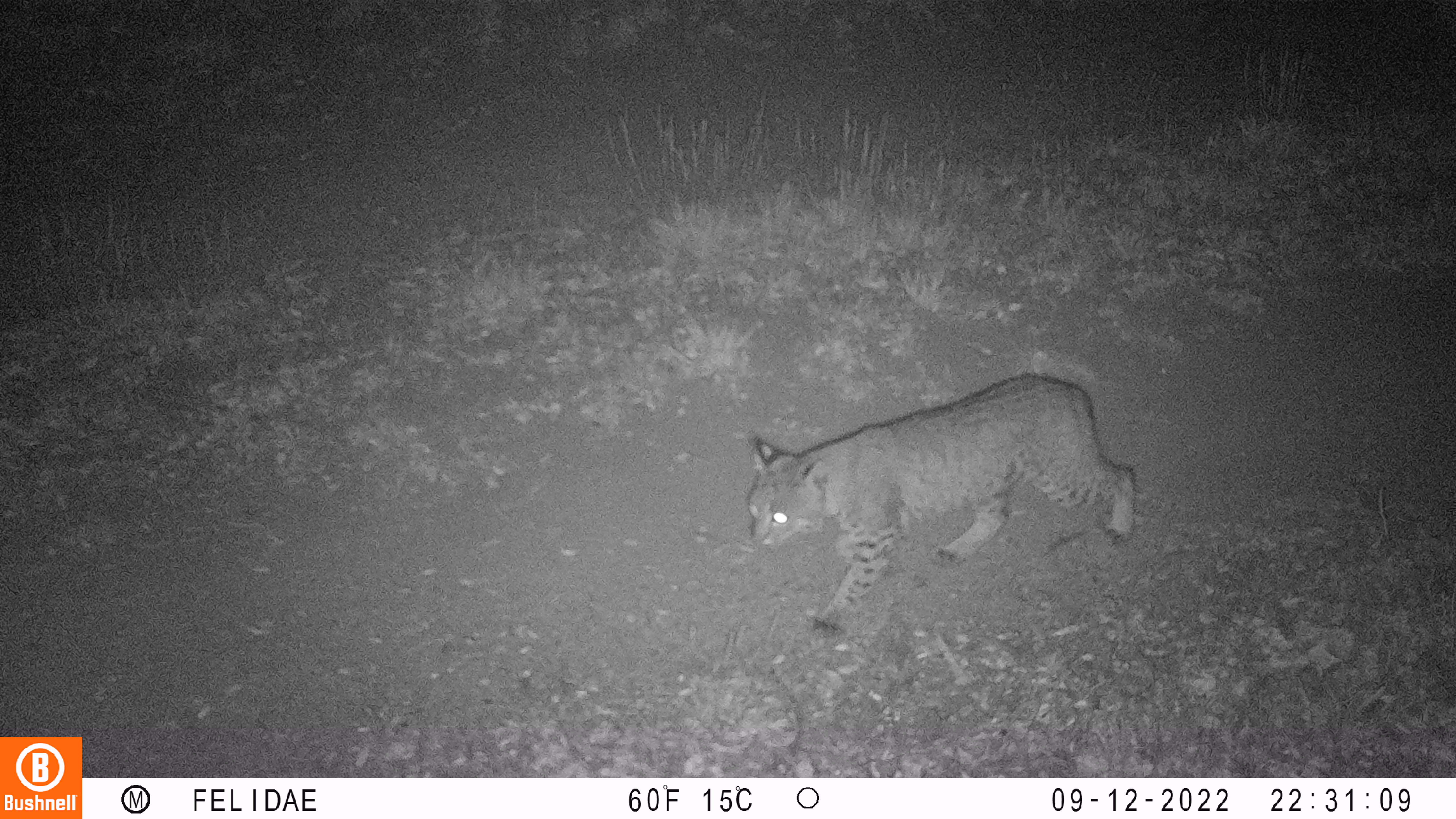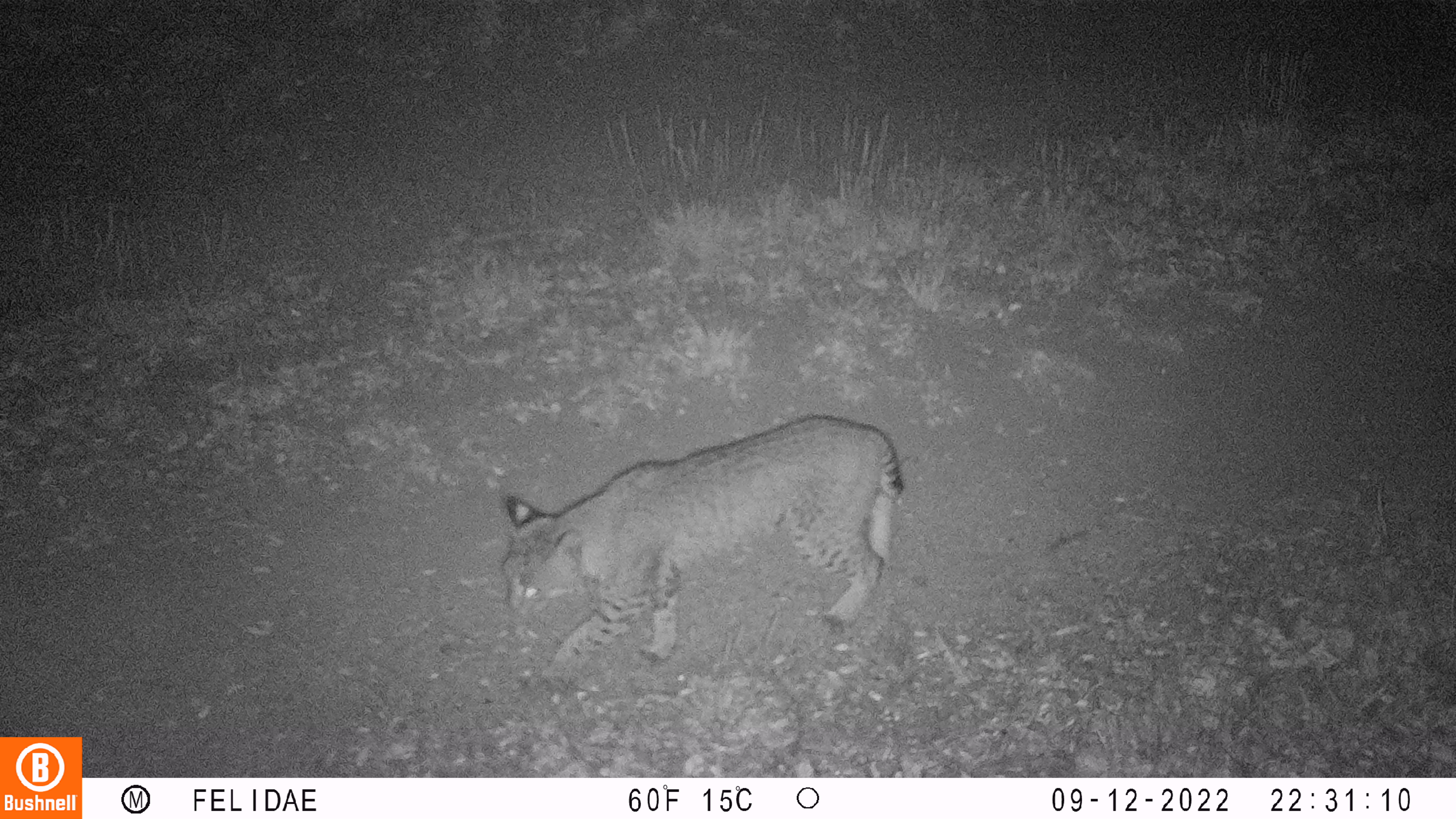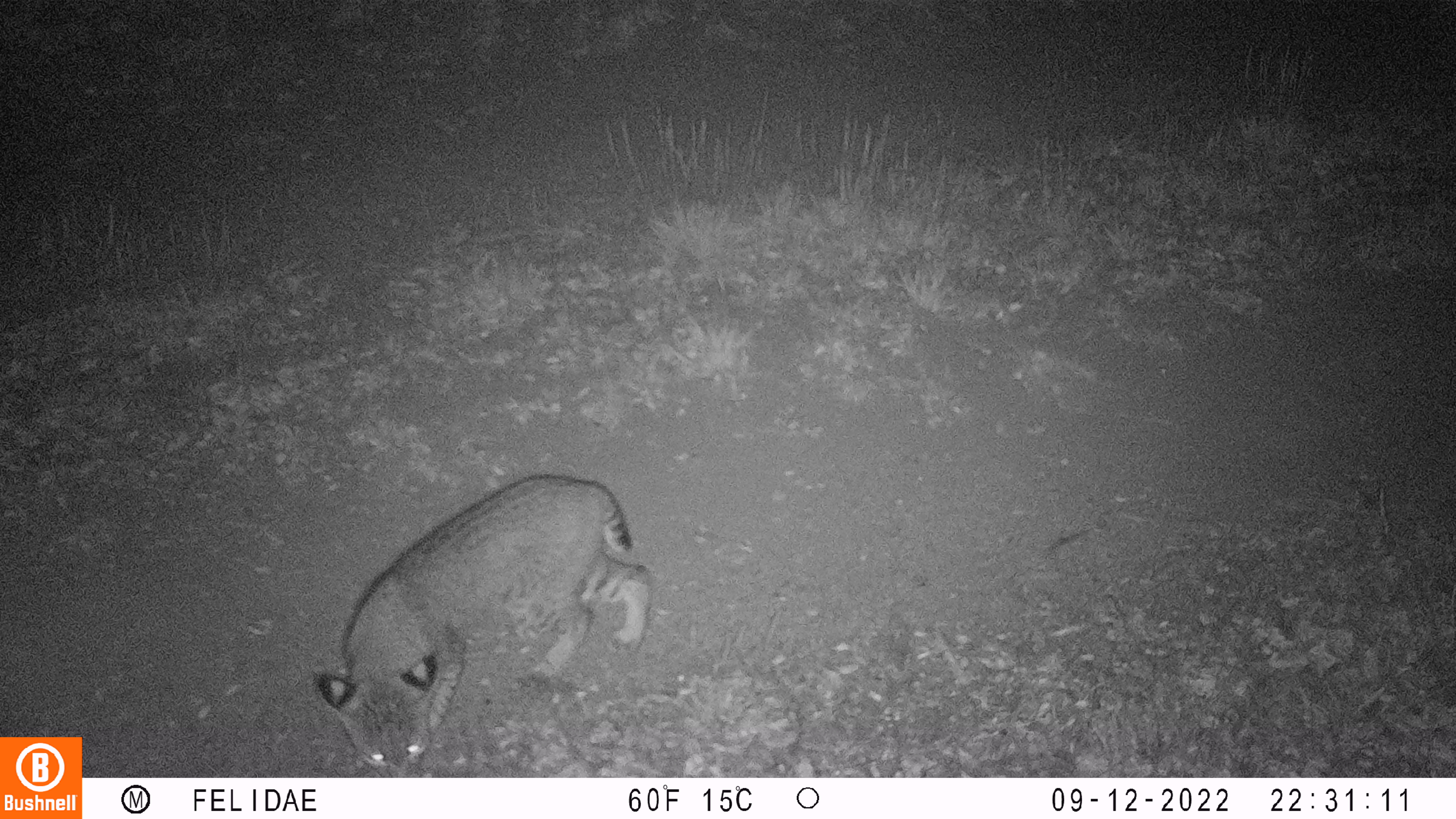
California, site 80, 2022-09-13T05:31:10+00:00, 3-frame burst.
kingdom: Animalia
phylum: Chordata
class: Mammalia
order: Carnivora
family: Felidae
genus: Lynx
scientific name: Lynx rufus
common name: bobcat